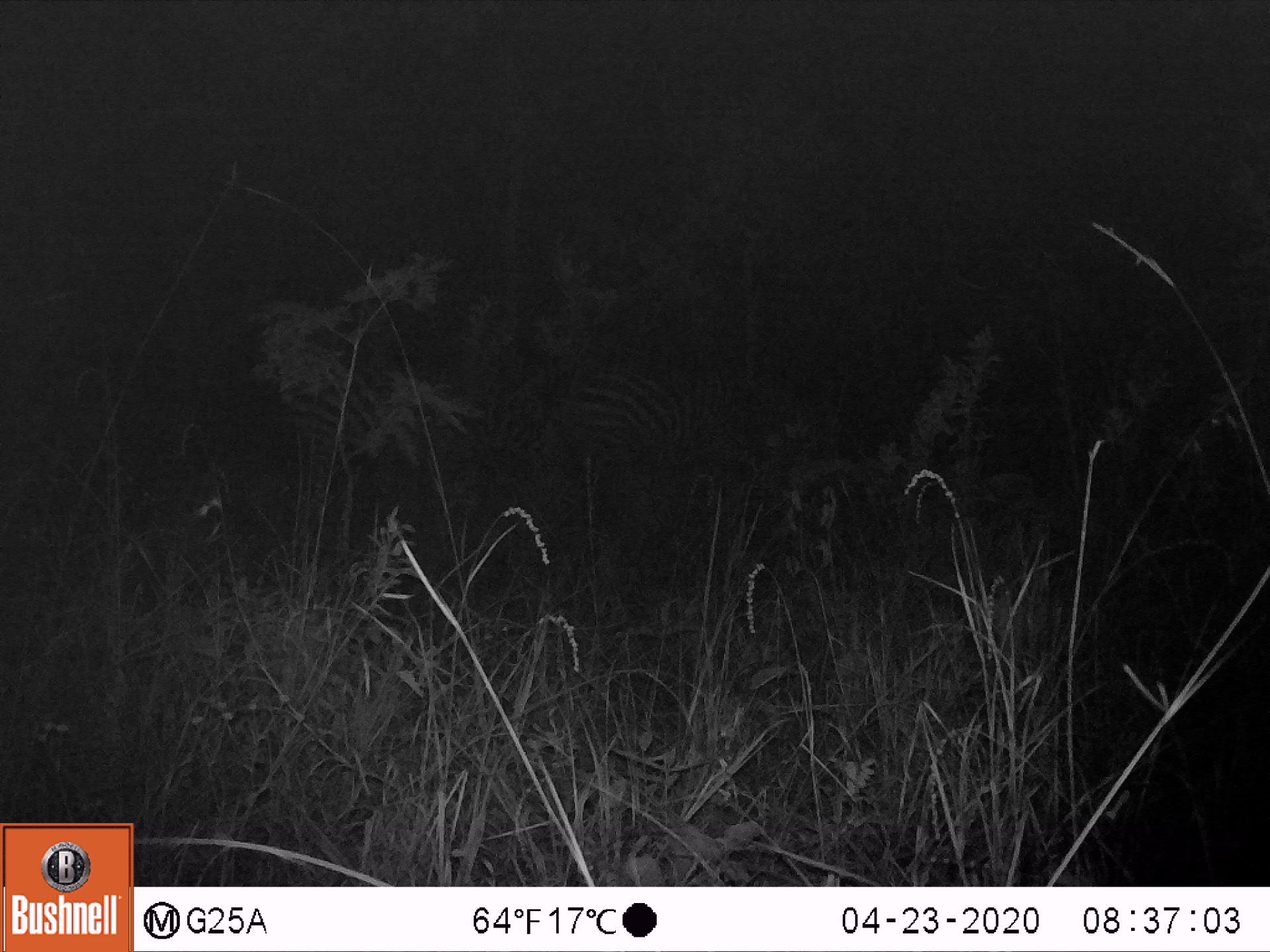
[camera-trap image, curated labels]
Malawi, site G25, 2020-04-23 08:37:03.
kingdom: Animalia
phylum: Chordata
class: Mammalia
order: Perissodactyla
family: Equidae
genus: Equus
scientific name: Equus quagga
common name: plains zebra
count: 2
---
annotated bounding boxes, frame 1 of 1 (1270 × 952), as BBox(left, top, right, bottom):
plains zebra: BBox(274, 346, 537, 590); BBox(523, 355, 756, 554)